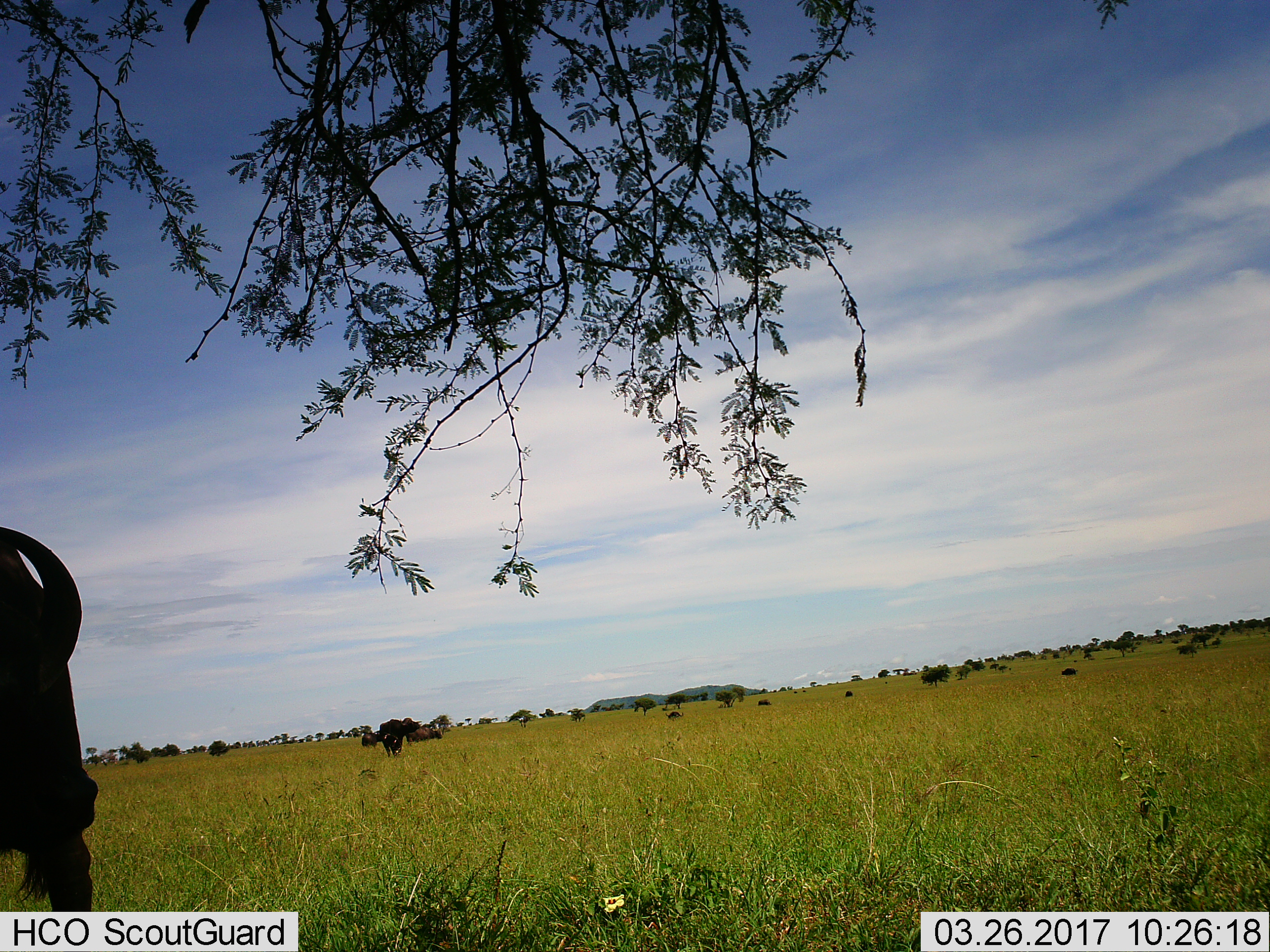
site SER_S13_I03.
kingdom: Animalia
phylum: Chordata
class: Mammalia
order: Artiodactyla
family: Bovidae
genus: Connochaetes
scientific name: Connochaetes taurinus taurinus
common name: blue wildebeest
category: wildebeestblue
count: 11-50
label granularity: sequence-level